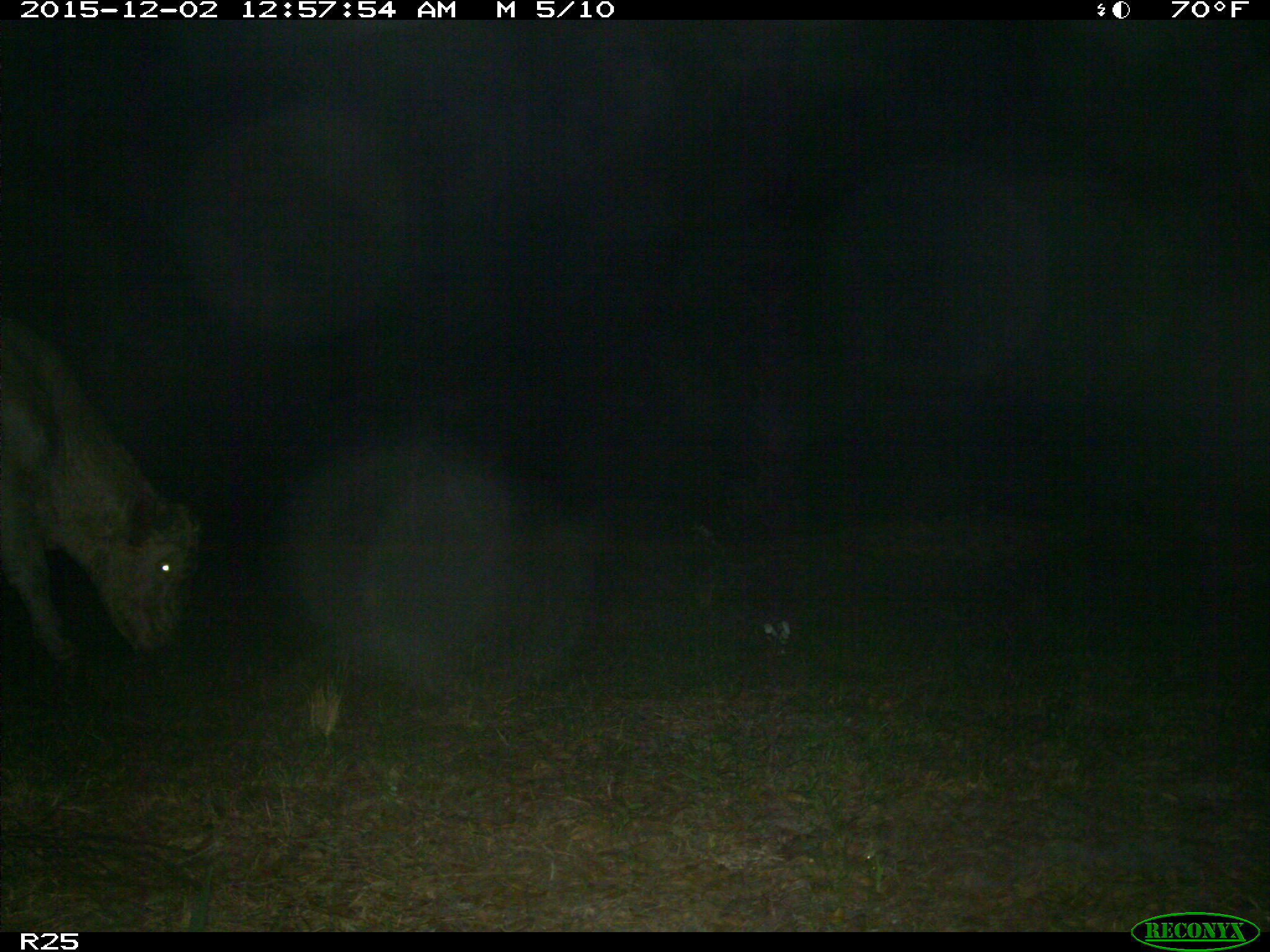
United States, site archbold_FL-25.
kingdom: Animalia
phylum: Chordata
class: Mammalia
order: Artiodactyla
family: Bovidae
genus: Bos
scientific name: Bos taurus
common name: domestic cow